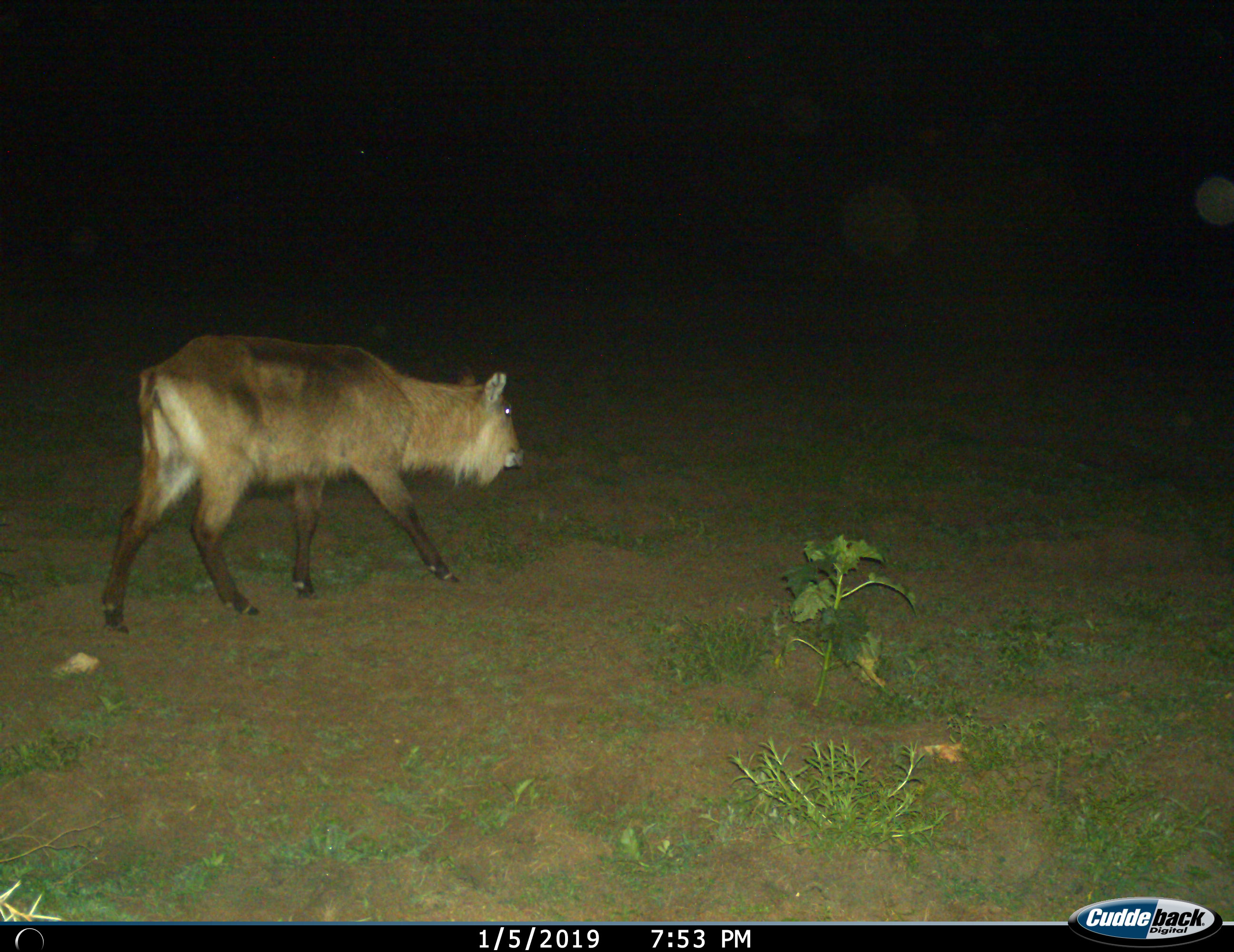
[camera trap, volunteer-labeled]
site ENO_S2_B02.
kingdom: Animalia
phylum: Chordata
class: Mammalia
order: Artiodactyla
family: Bovidae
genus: Kobus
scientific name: Kobus ellipsiprymnus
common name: waterbuck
Waterbuck (Kobus ellipsiprymnus), count 1. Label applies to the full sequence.